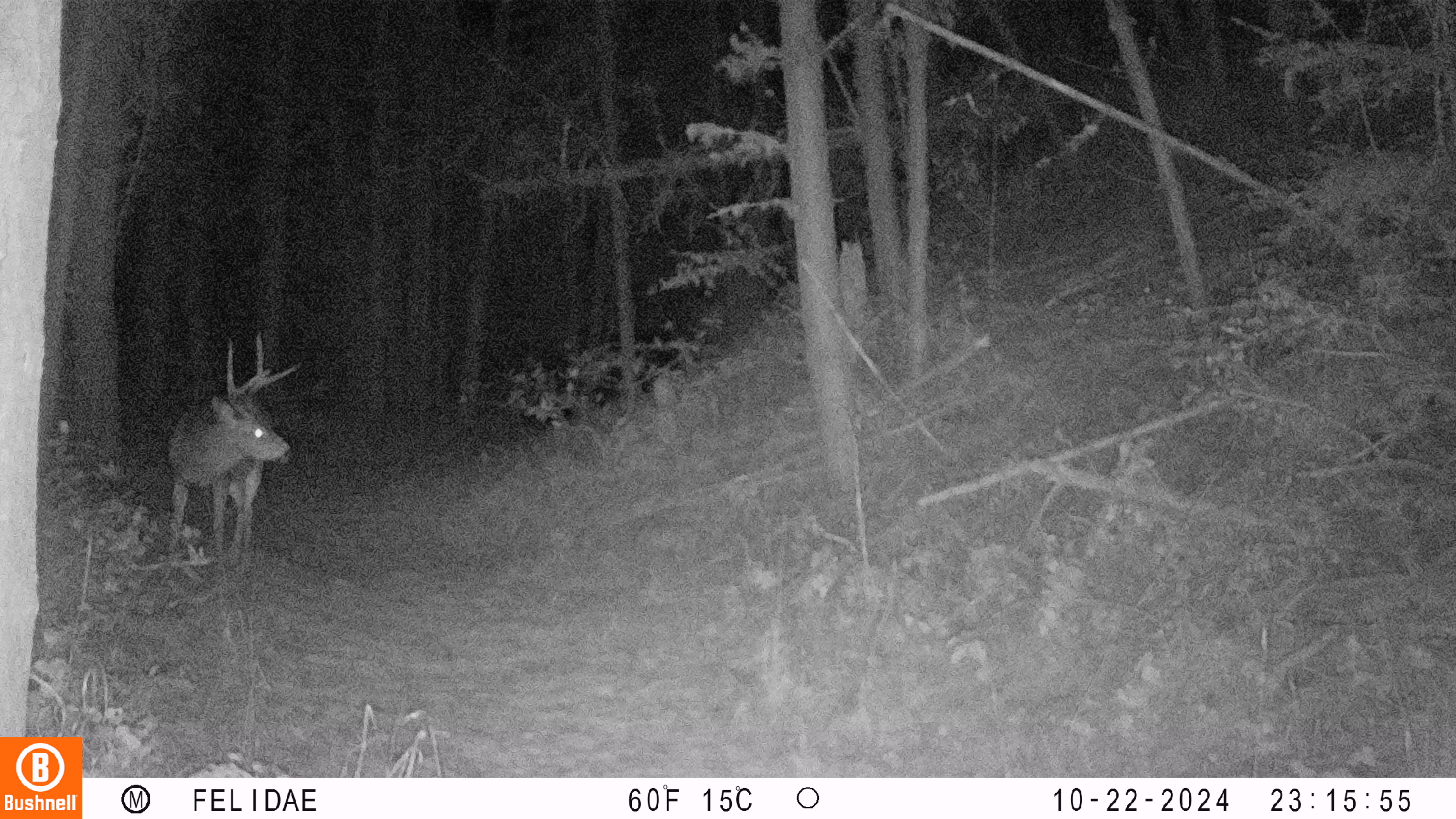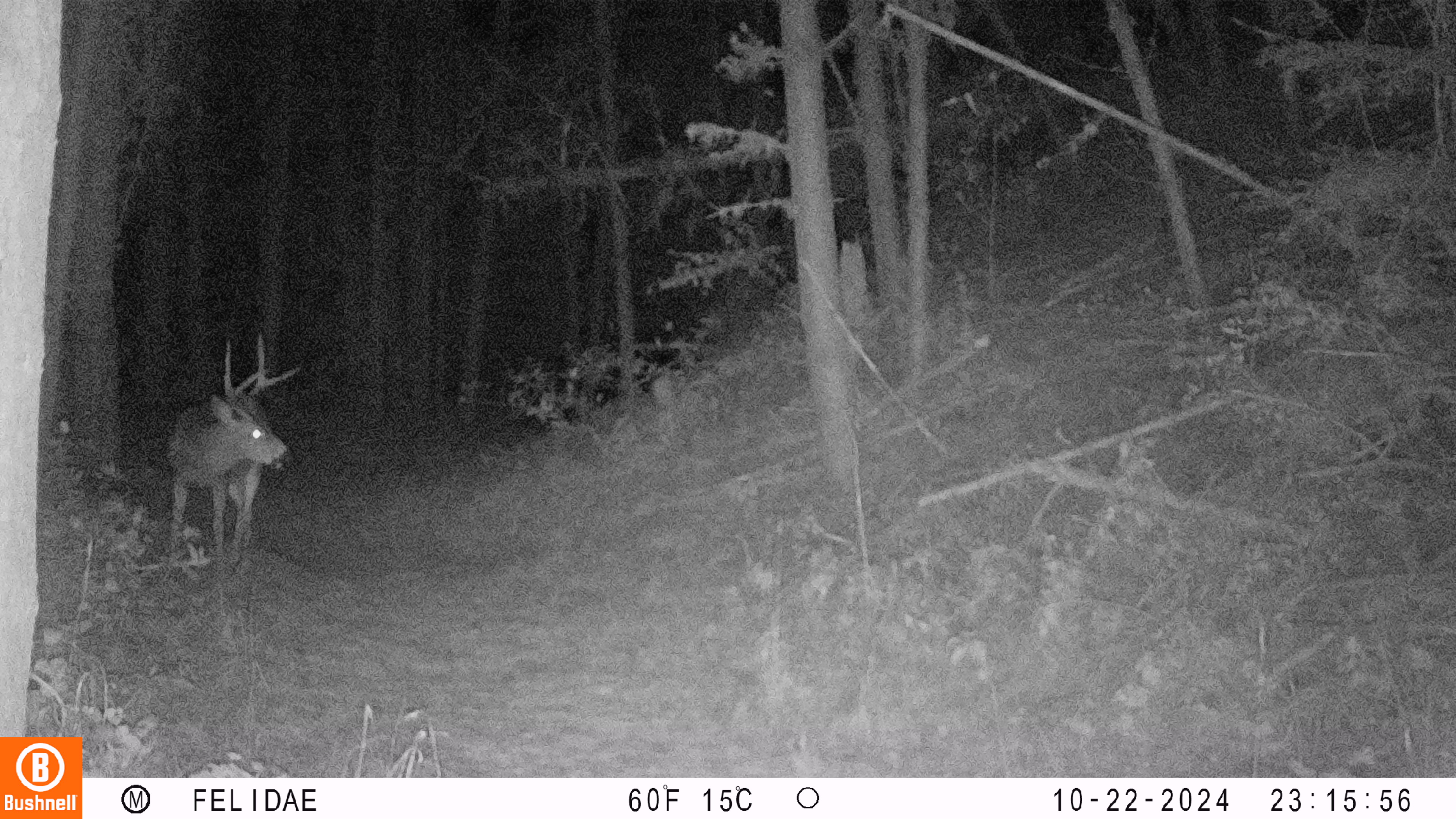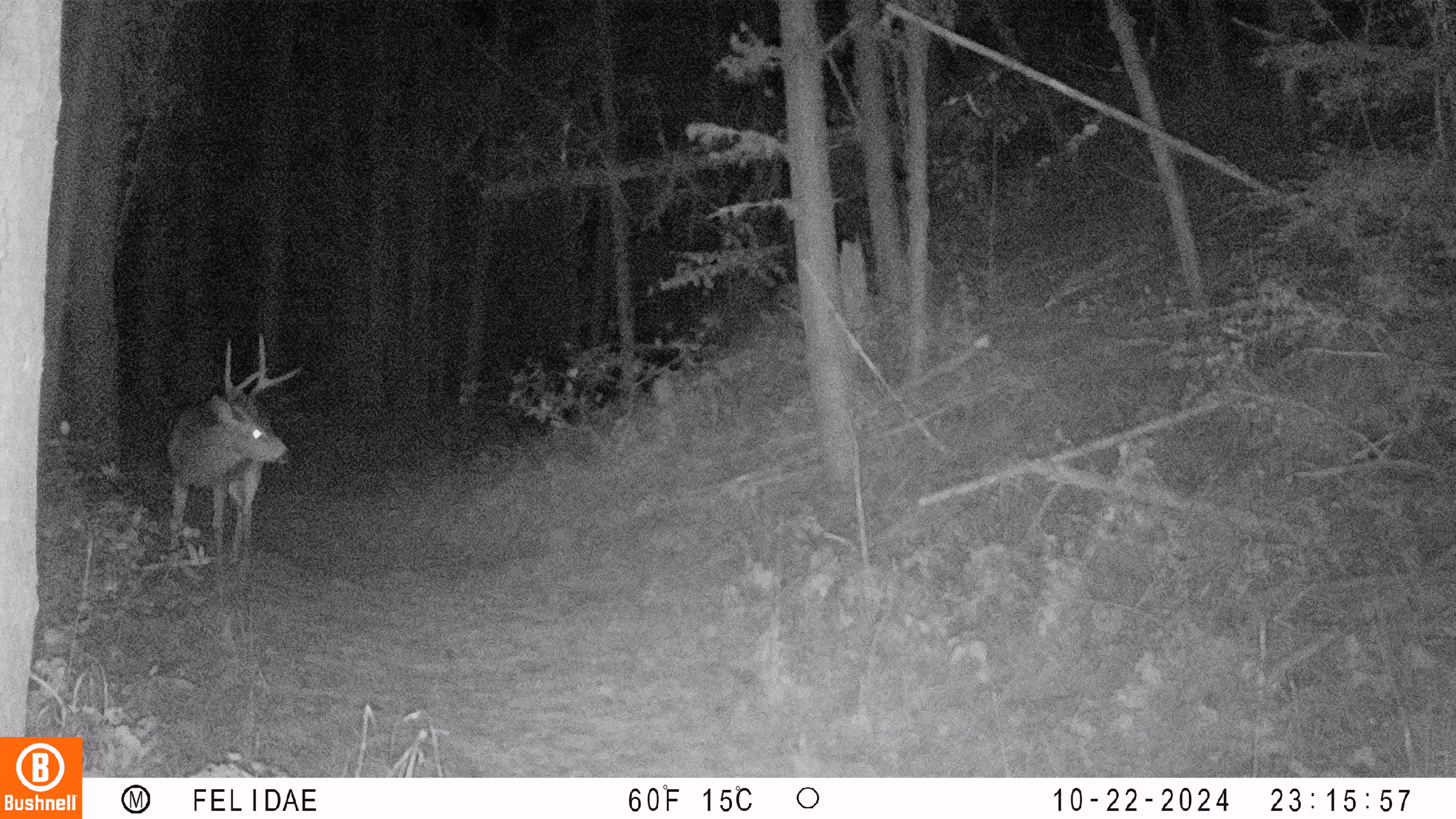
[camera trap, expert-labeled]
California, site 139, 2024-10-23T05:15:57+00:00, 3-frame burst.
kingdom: Animalia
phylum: Chordata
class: Mammalia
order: Artiodactyla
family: Cervidae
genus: Odocoileus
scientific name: Odocoileus hemionus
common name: mule deer